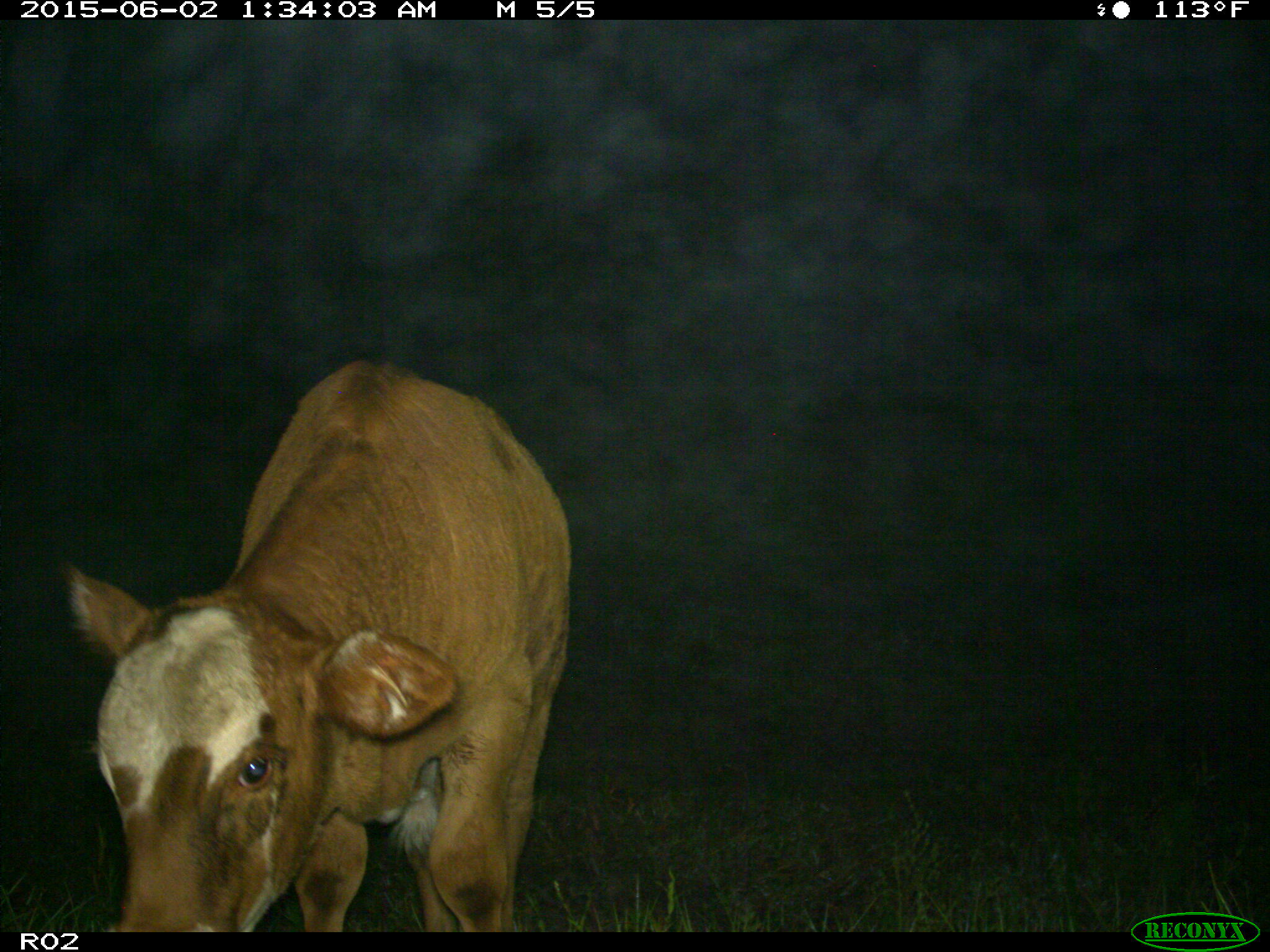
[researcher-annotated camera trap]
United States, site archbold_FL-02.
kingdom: Animalia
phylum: Chordata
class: Mammalia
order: Artiodactyla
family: Bovidae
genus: Bos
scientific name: Bos taurus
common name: domestic cow